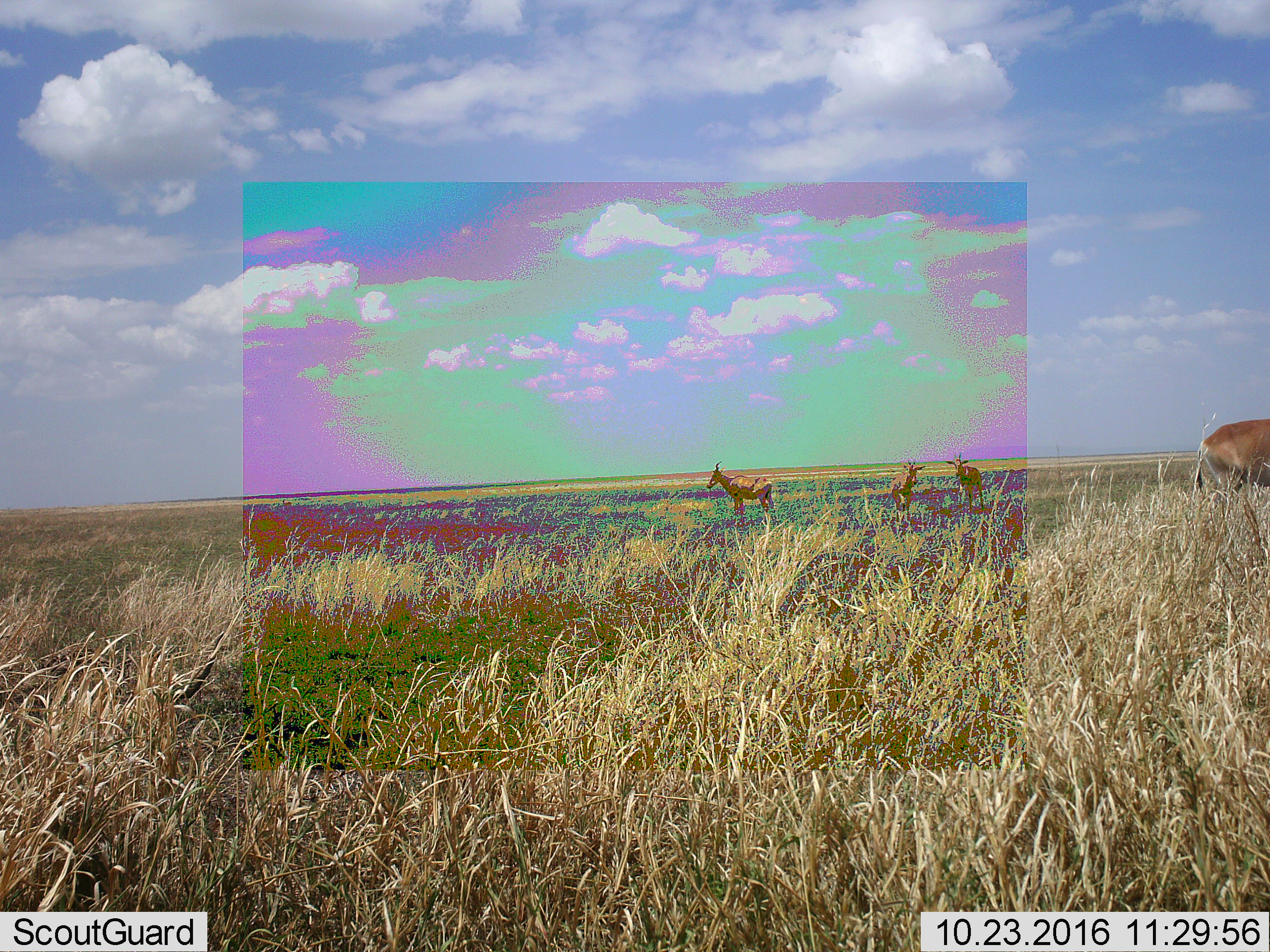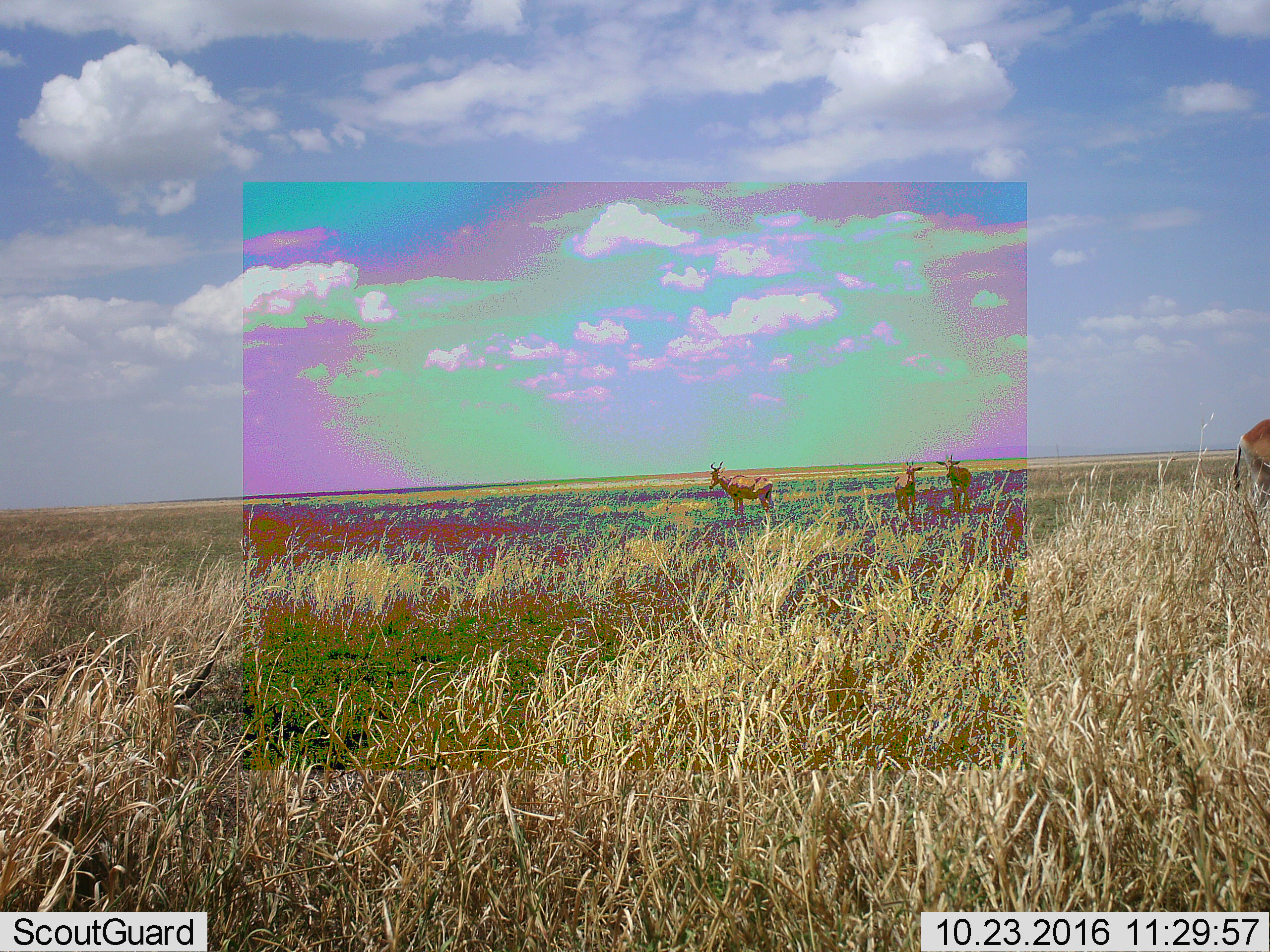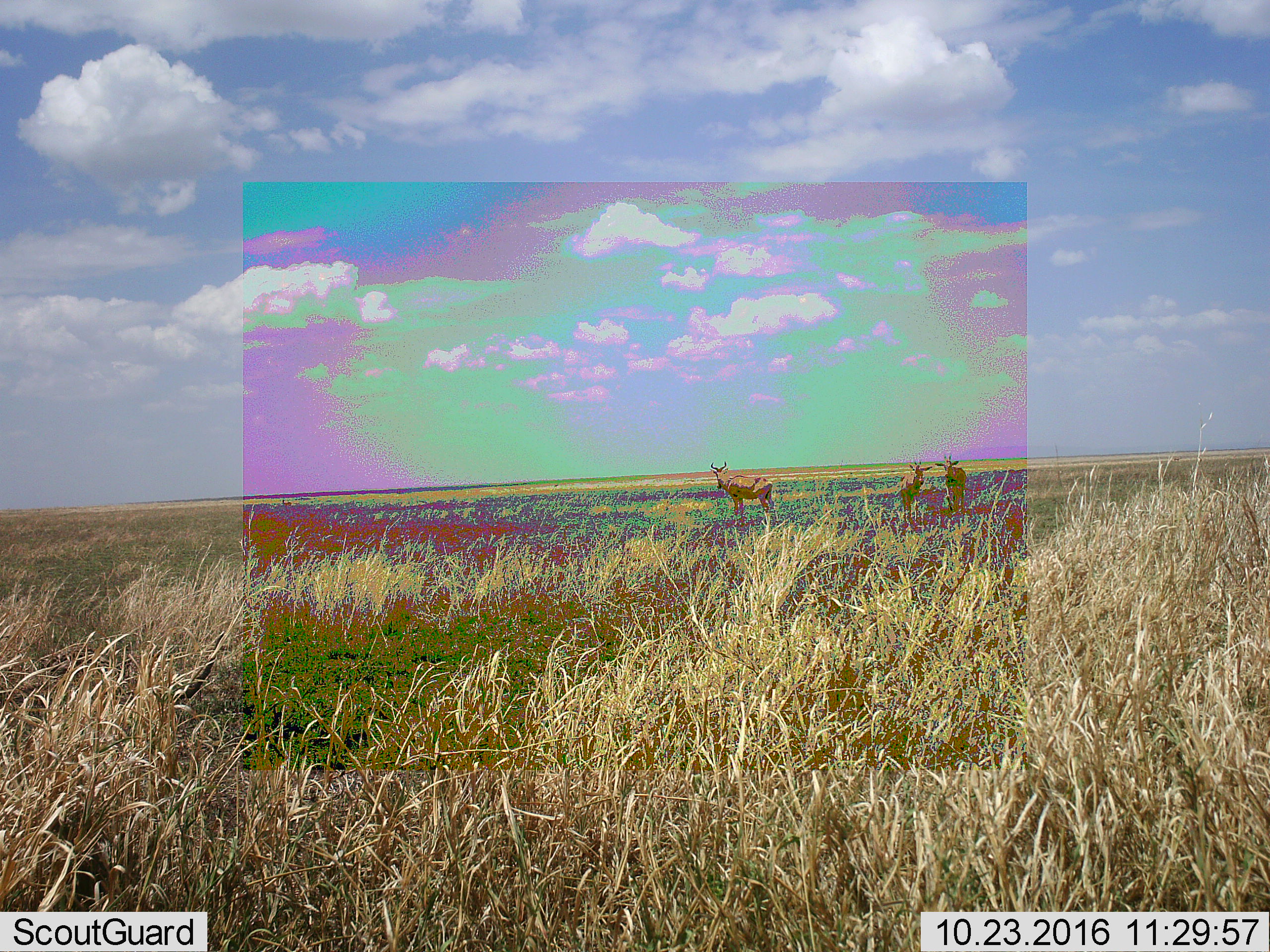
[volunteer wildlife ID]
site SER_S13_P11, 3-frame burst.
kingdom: Animalia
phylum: Chordata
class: Mammalia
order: Artiodactyla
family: Bovidae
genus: Alcelaphus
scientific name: Alcelaphus buselaphus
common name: hartebeest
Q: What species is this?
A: Hartebeest (Alcelaphus buselaphus).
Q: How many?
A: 4.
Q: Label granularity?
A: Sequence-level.